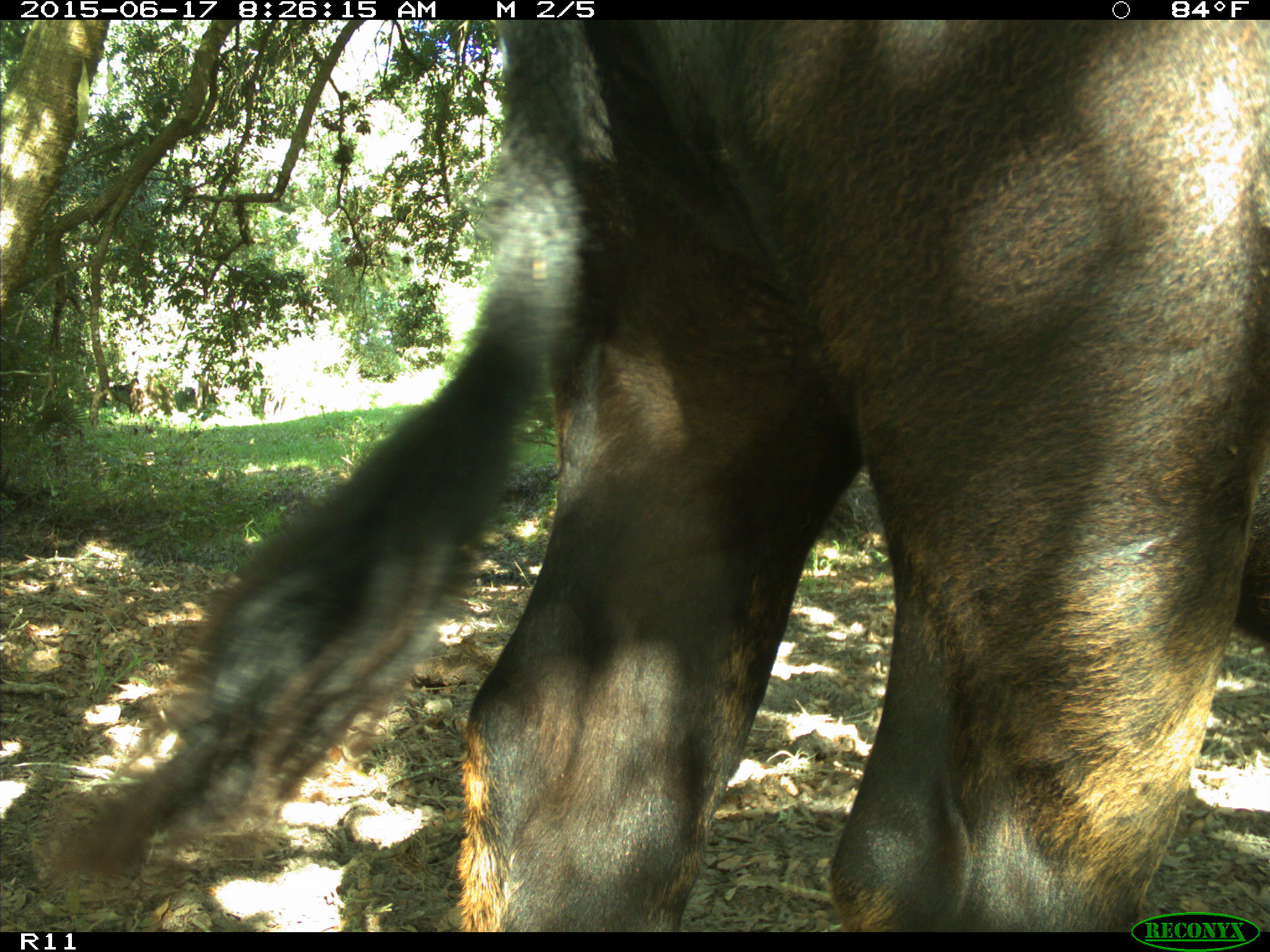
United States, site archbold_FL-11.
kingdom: Animalia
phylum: Chordata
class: Mammalia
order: Artiodactyla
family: Bovidae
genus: Bos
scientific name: Bos taurus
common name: domestic cow